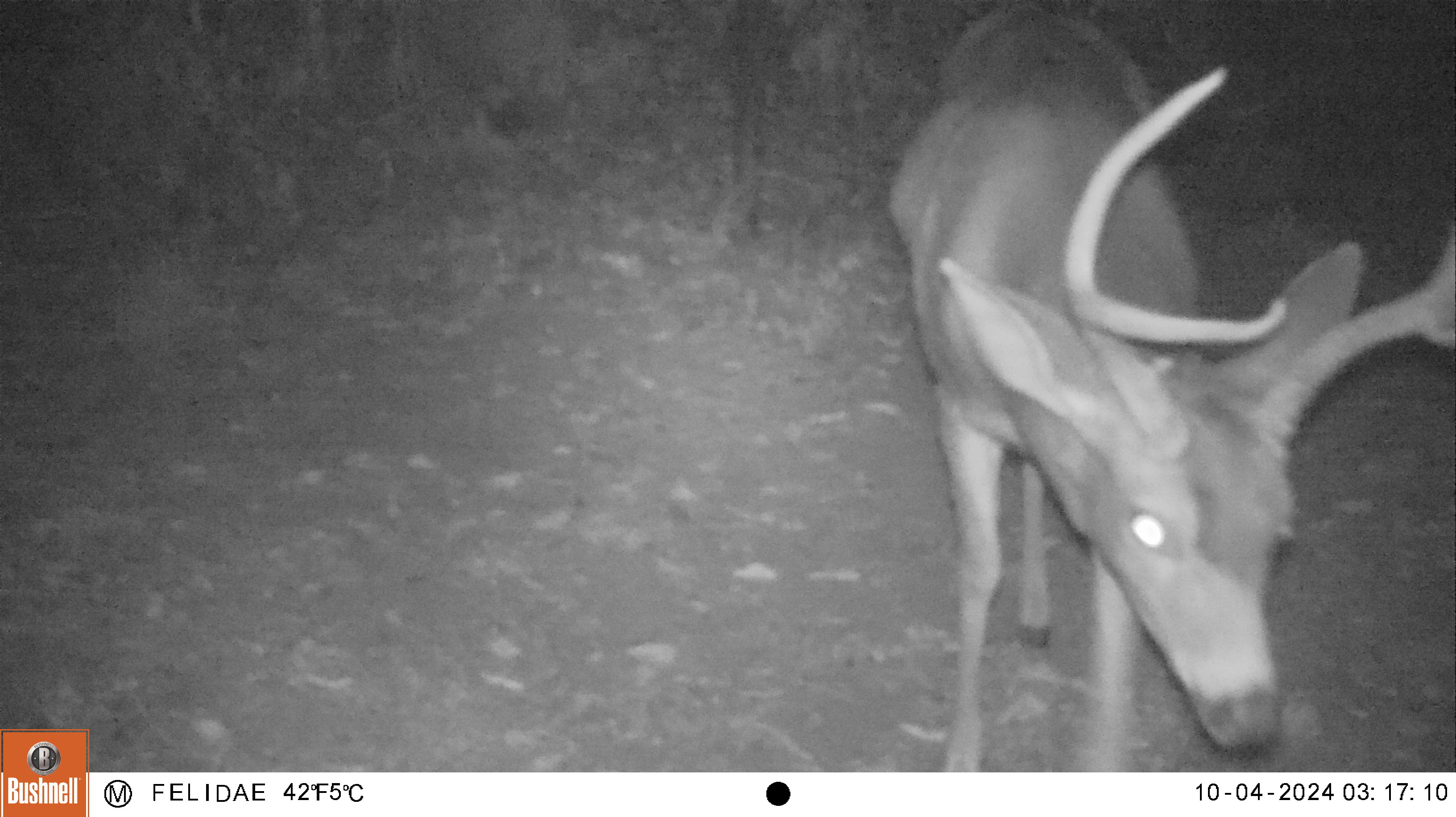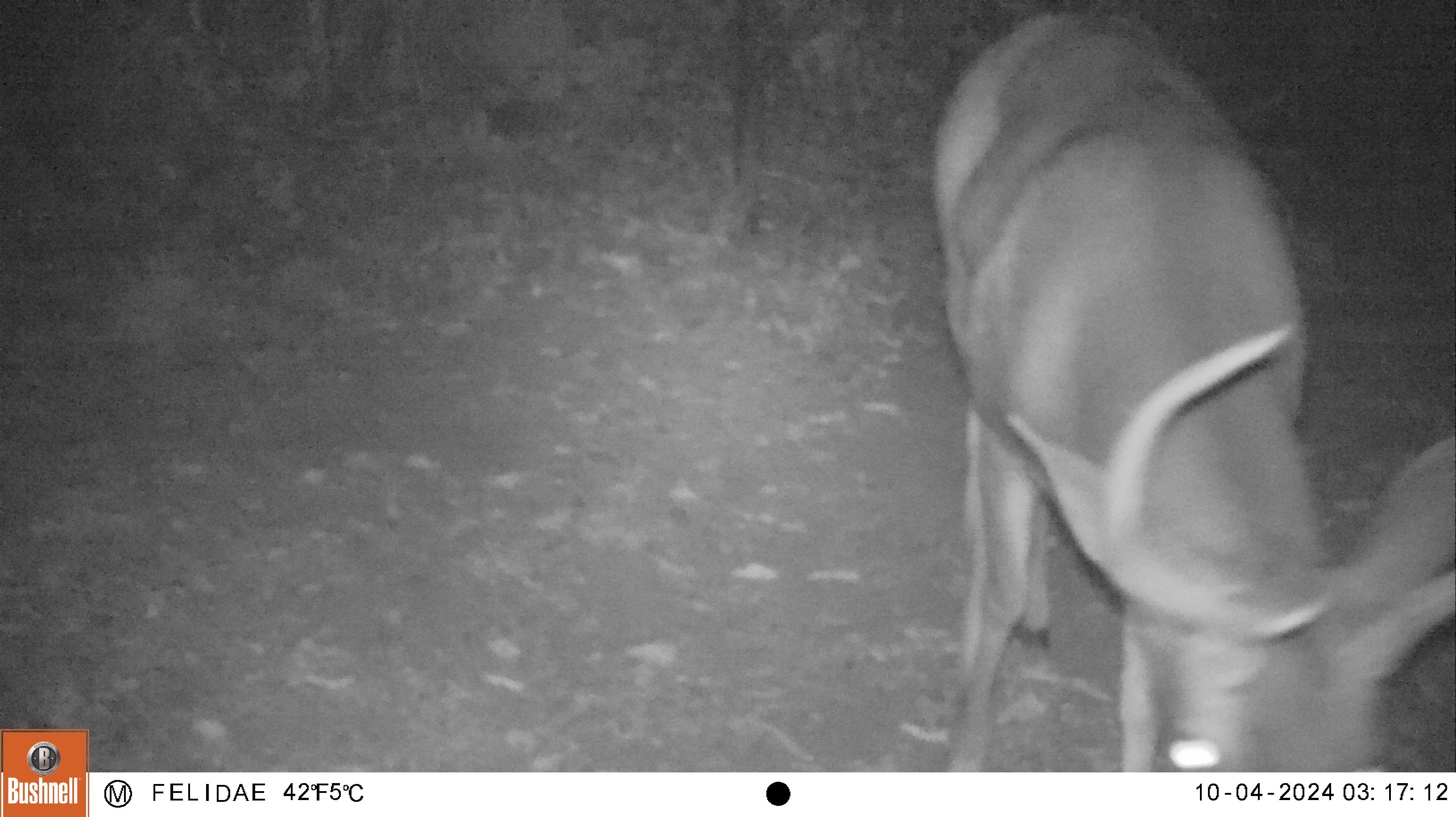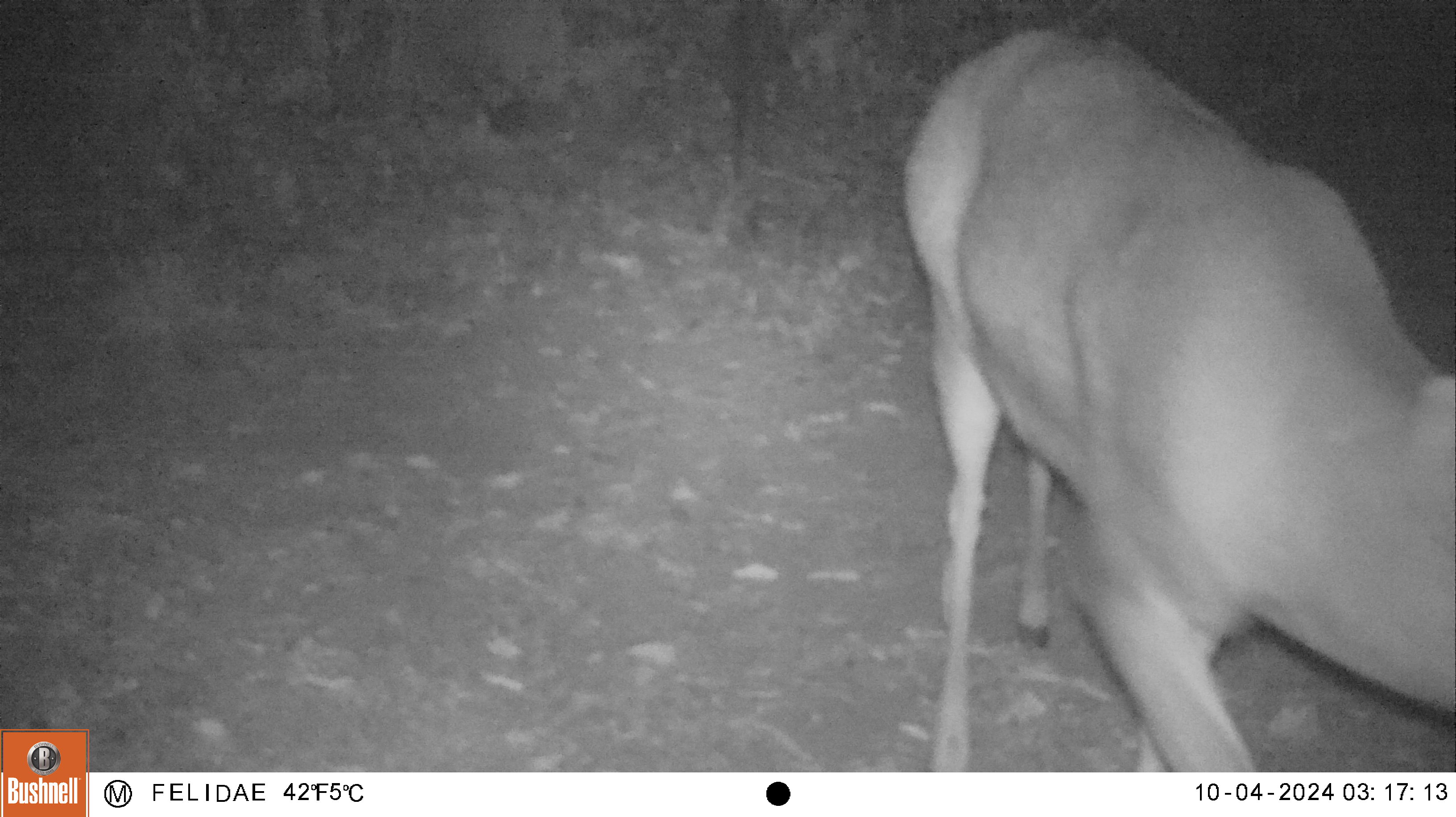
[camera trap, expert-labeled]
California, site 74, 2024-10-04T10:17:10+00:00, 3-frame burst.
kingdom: Animalia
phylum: Chordata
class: Mammalia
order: Artiodactyla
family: Cervidae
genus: Odocoileus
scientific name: Odocoileus hemionus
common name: mule deer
Mule deer (Odocoileus hemionus).